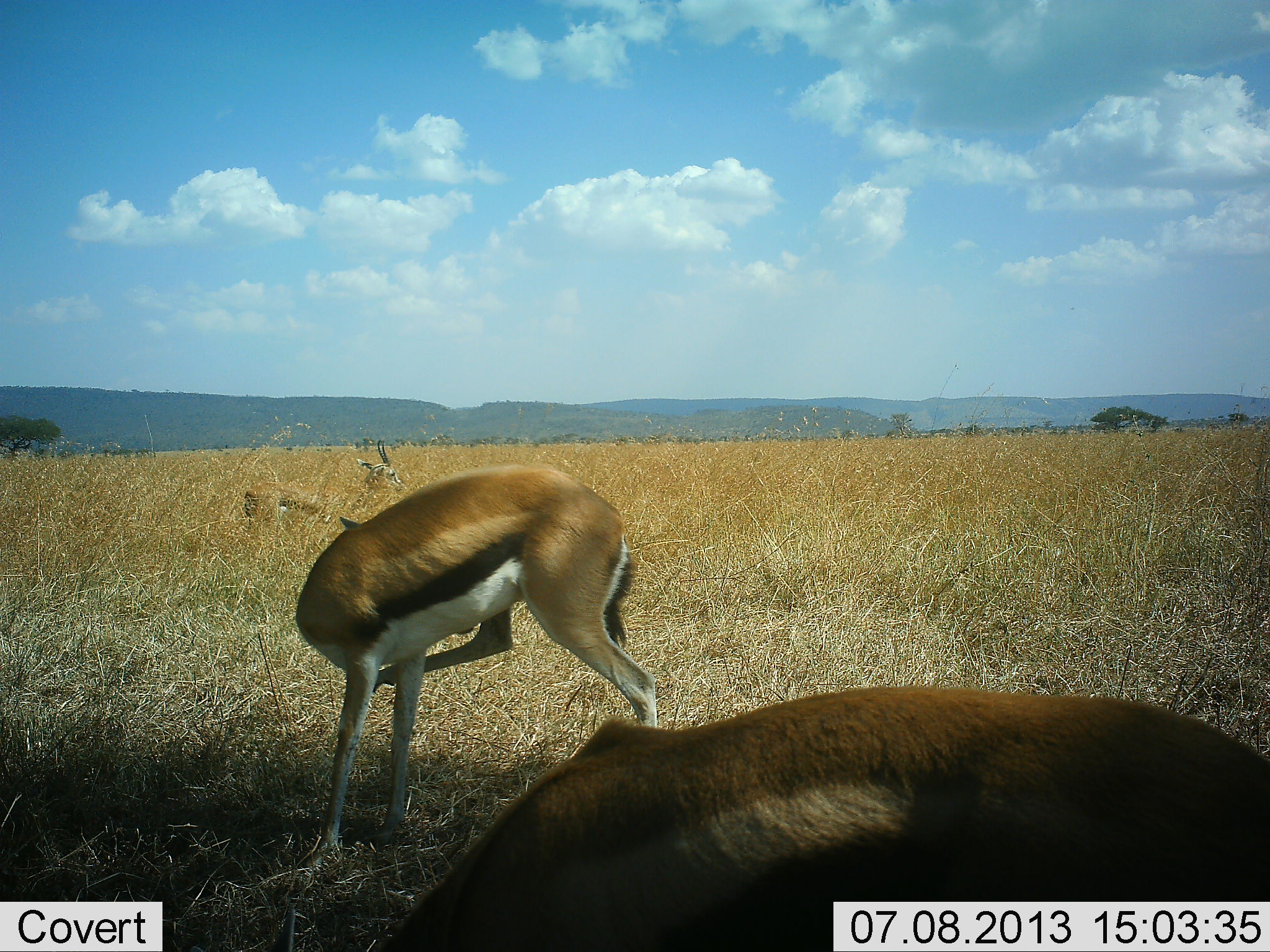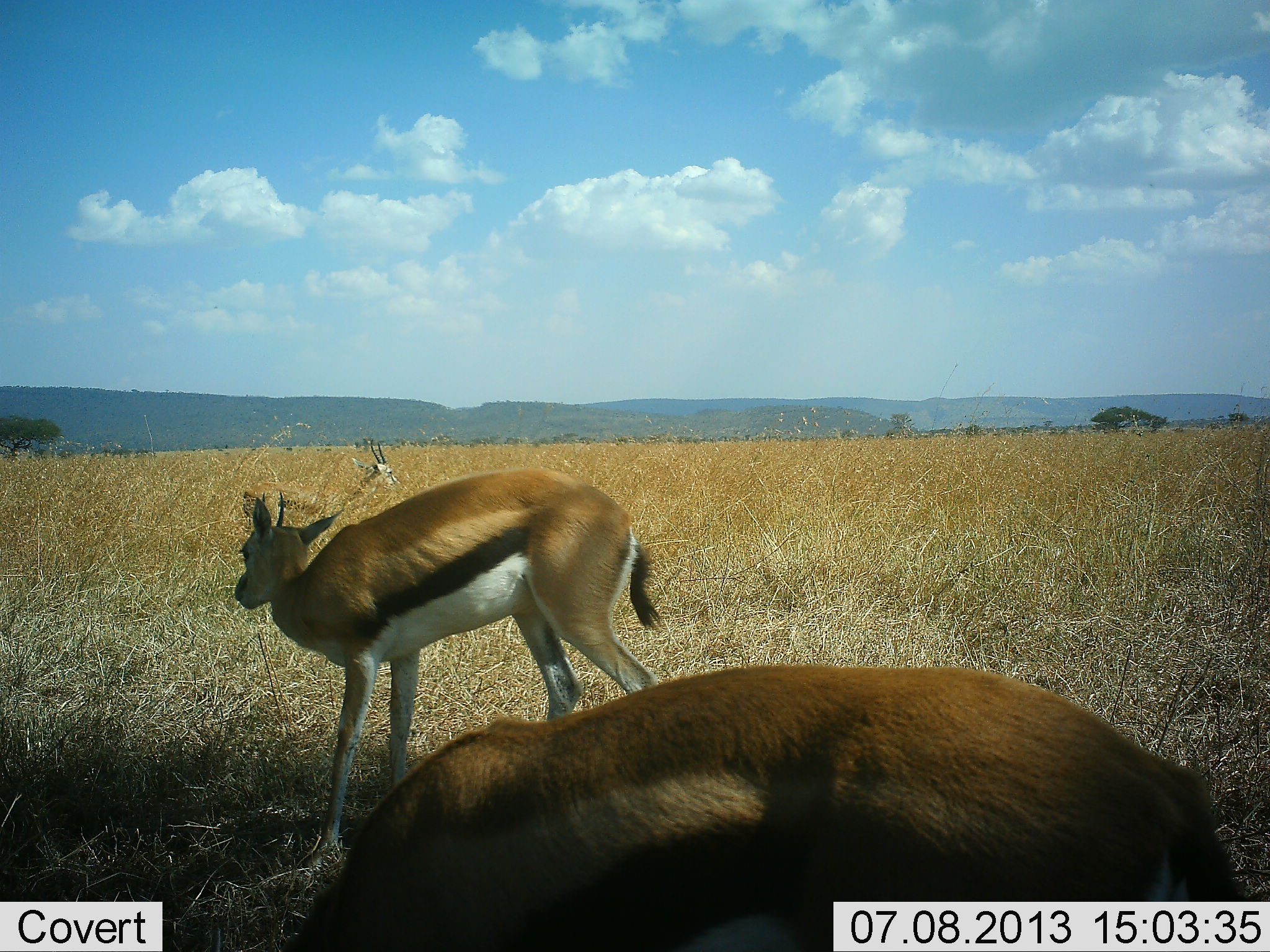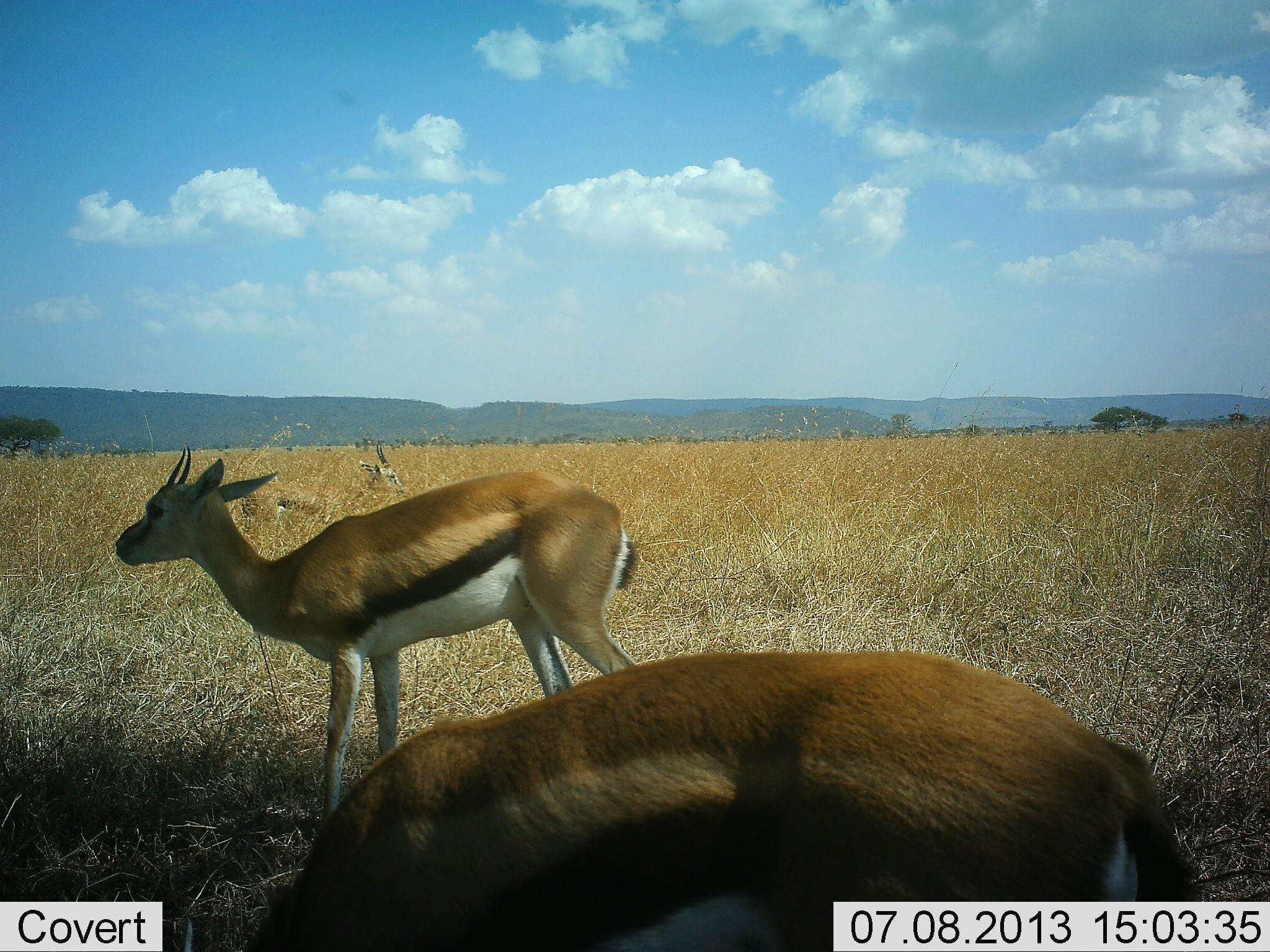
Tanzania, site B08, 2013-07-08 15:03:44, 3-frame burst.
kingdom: Animalia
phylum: Chordata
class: Mammalia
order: Artiodactyla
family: Bovidae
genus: Eudorcas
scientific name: Eudorcas thomsonii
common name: thomson's gazelle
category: gazellethomsons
Gazellethomsons (thomson's gazelle) (Eudorcas thomsonii), count 3. Behavior (volunteer vote fractions): standing 93%, resting 19%, moving 7%, interacting 0%. Young present (vote fraction): 4%. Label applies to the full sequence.